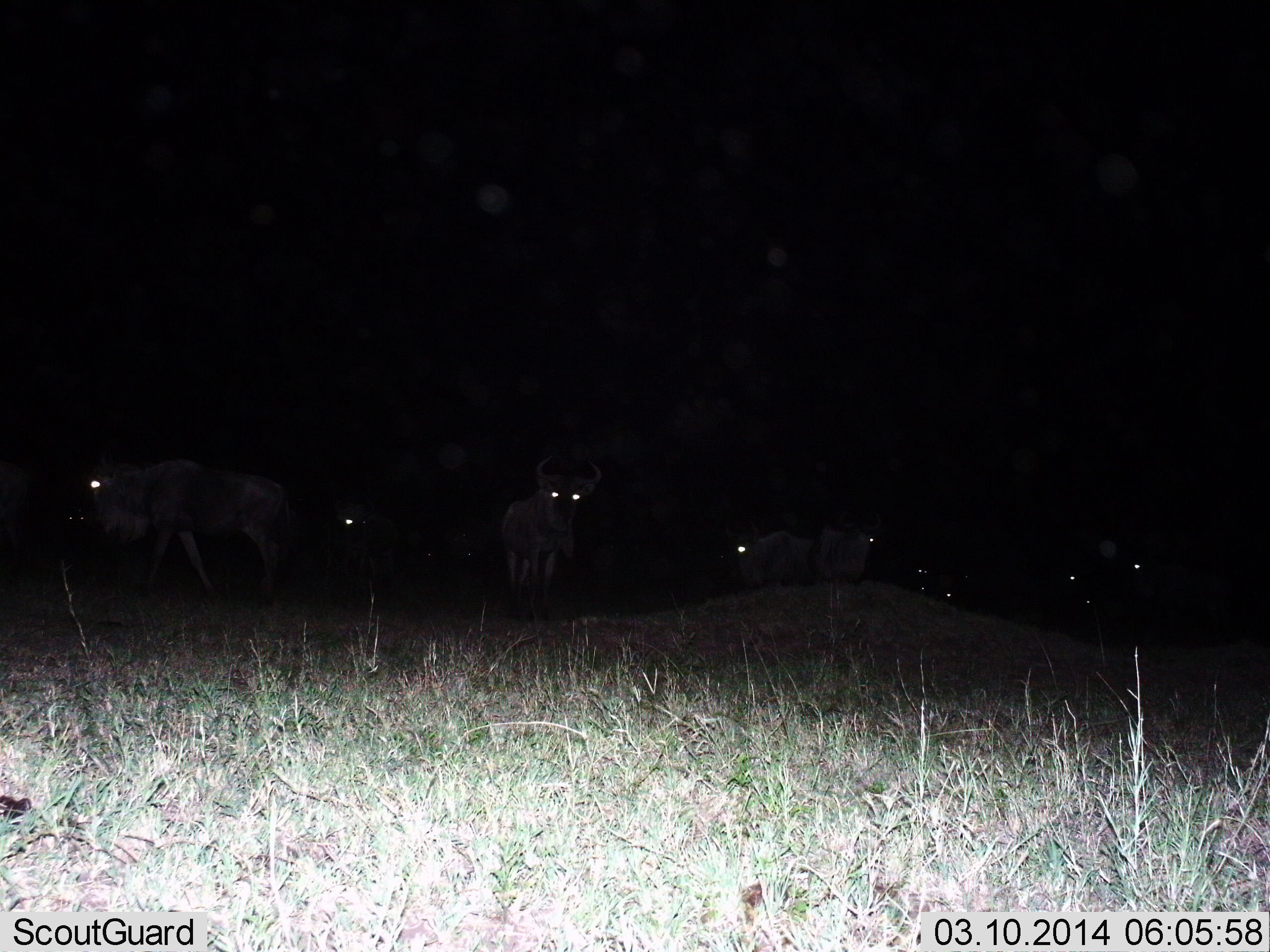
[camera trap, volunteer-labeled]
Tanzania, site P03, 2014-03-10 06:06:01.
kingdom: Animalia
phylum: Chordata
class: Mammalia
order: Artiodactyla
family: Bovidae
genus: Connochaetes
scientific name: Connochaetes taurinus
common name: blue wildebeest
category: wildebeest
Wildebeest (blue wildebeest) (Connochaetes taurinus), count 9. Behavior (volunteer vote fractions): standing 89%, resting 13%, moving 28%, interacting 2%. Young present (vote fraction): 2%. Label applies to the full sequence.